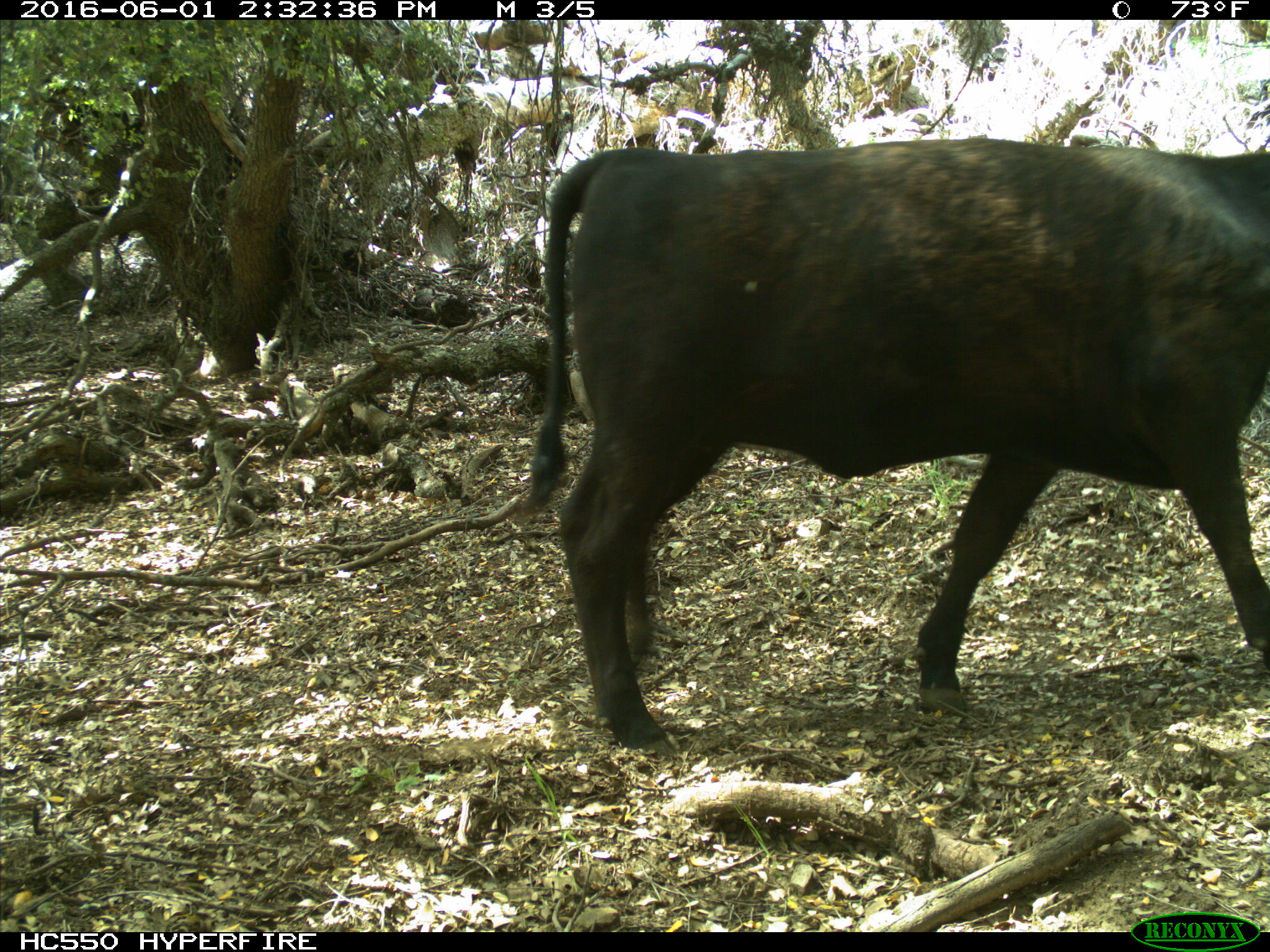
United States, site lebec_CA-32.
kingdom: Animalia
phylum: Chordata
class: Mammalia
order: Artiodactyla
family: Bovidae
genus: Bos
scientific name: Bos taurus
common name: domestic cow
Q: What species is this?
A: Bos taurus (domestic cow).